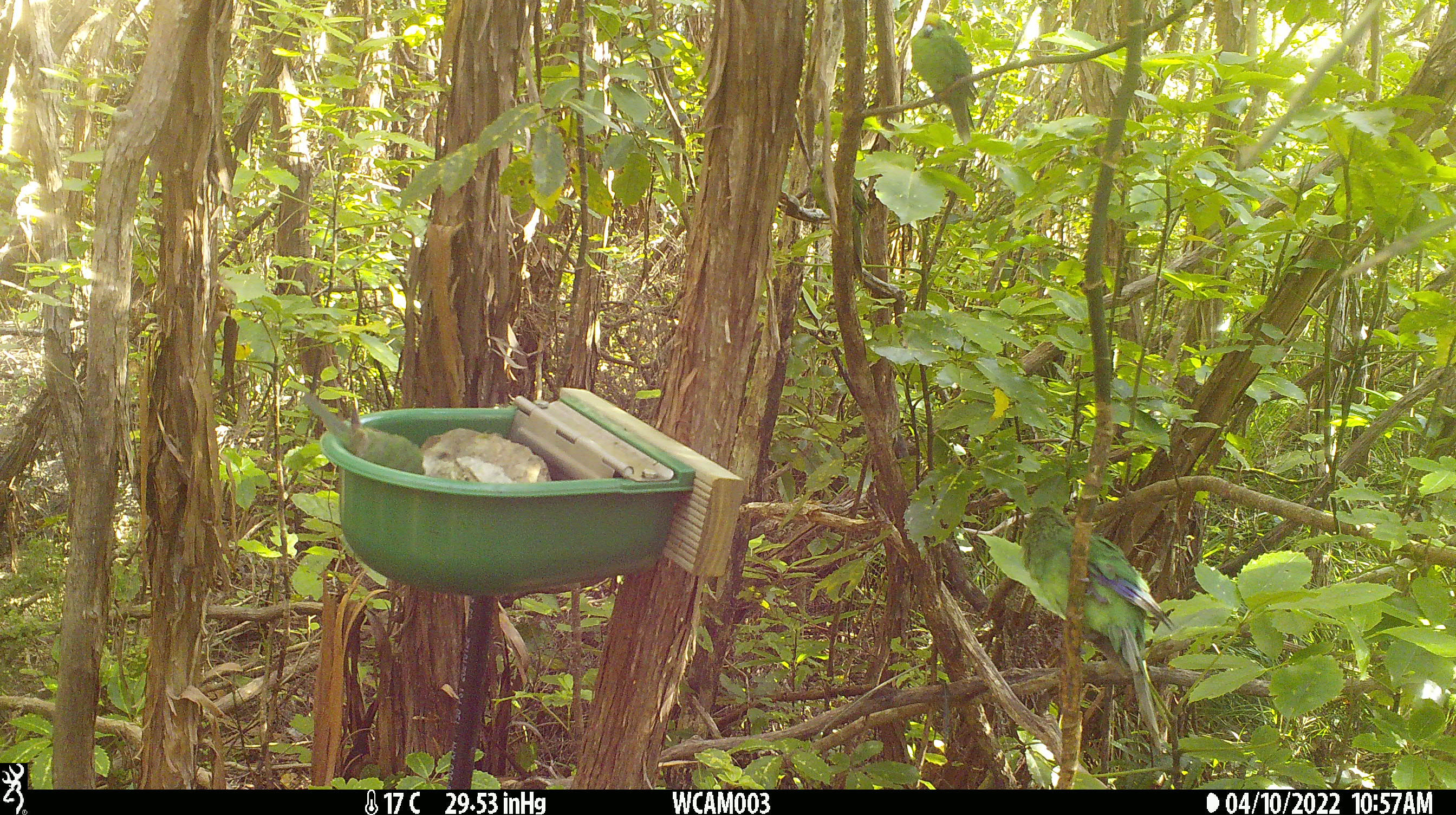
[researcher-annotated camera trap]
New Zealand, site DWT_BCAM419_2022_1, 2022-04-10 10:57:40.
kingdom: Animalia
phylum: Chordata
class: Aves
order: Psittaciformes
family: Psittaculidae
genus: Cyanoramphus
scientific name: Cyanoramphus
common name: parakeet